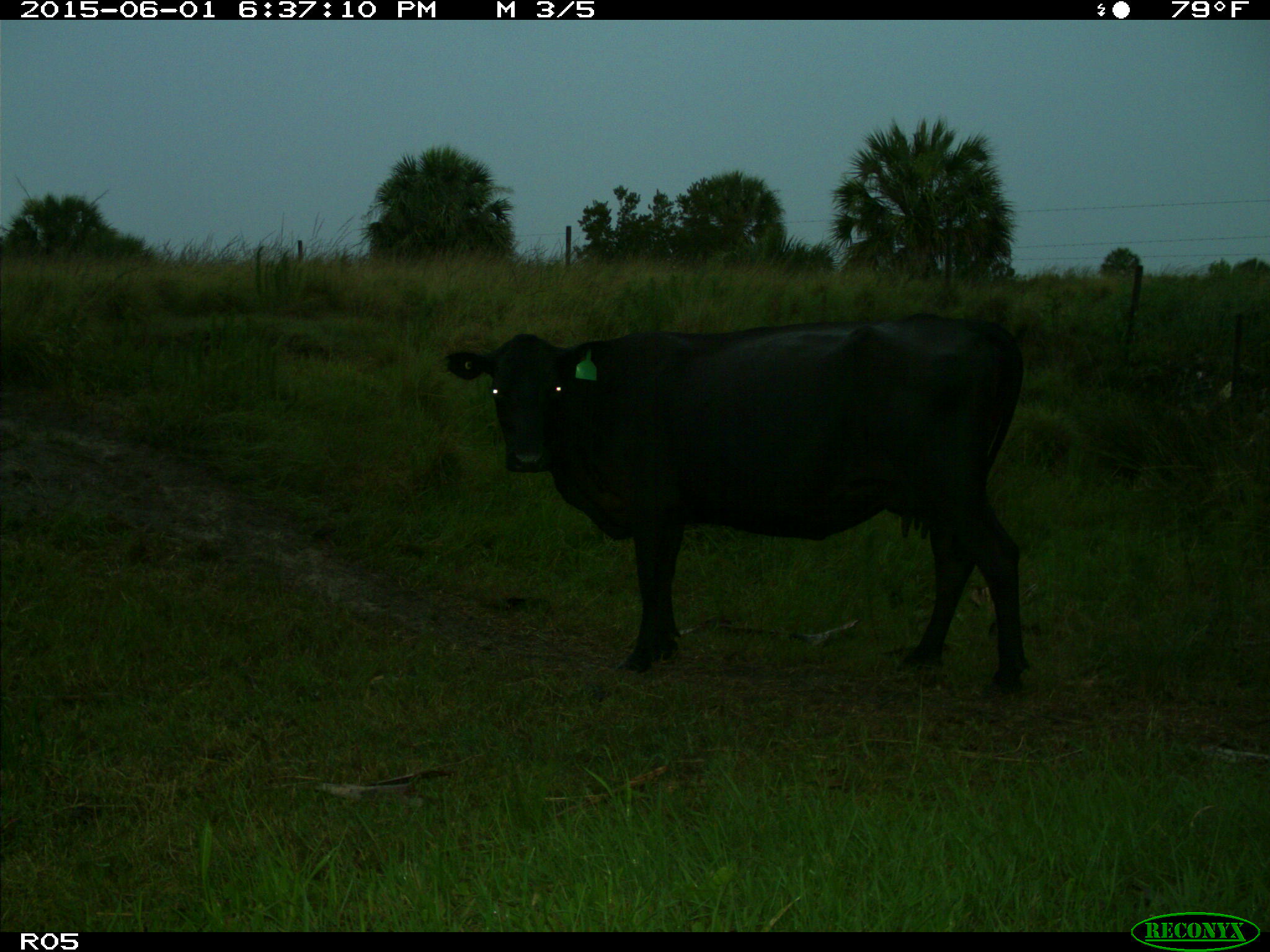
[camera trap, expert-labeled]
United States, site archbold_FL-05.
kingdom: Animalia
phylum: Chordata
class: Mammalia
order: Artiodactyla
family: Bovidae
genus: Bos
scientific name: Bos taurus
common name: domestic cow